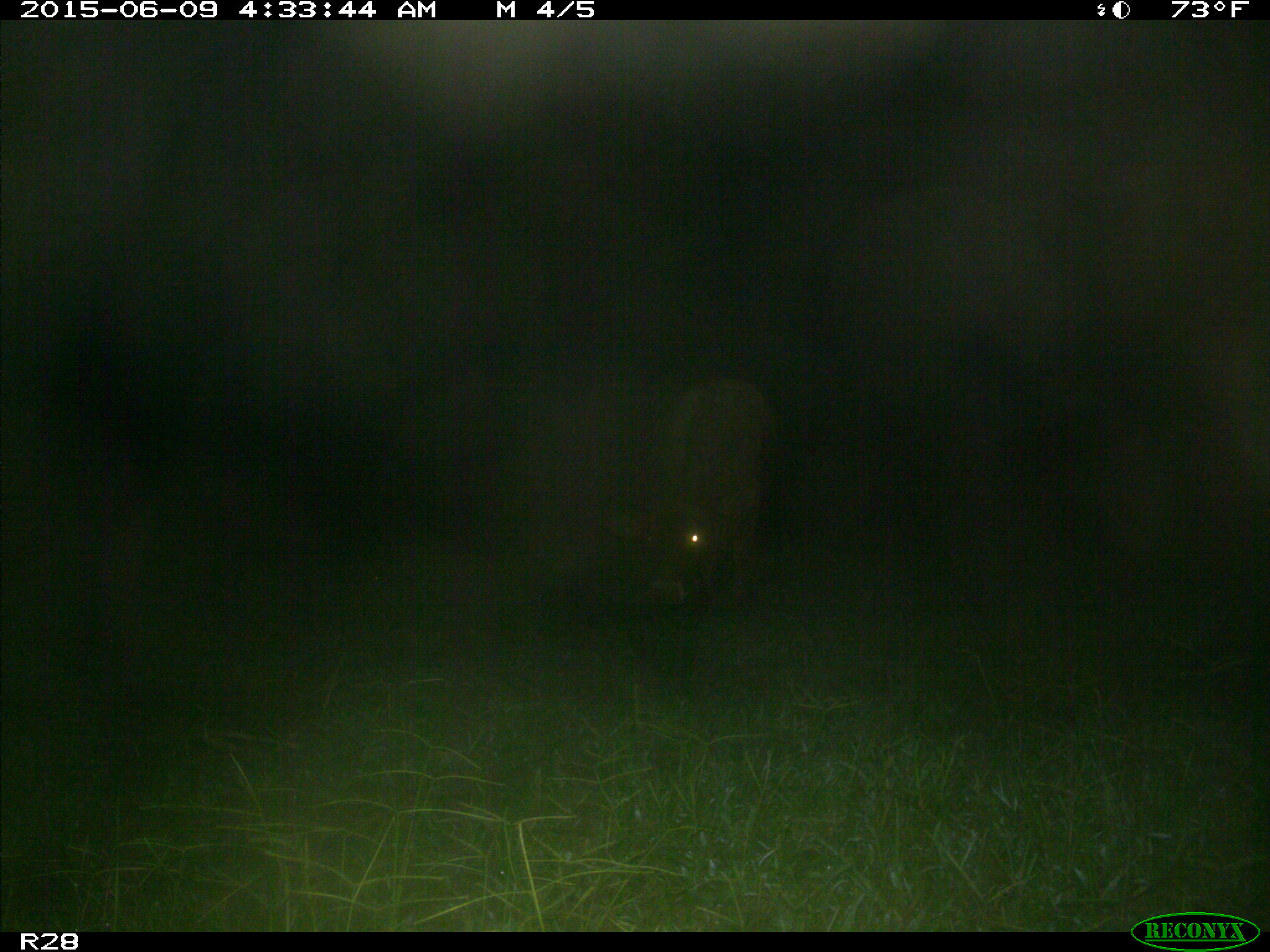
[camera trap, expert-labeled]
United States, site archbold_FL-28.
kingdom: Animalia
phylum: Chordata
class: Mammalia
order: Artiodactyla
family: Bovidae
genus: Bos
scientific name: Bos taurus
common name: domestic cow